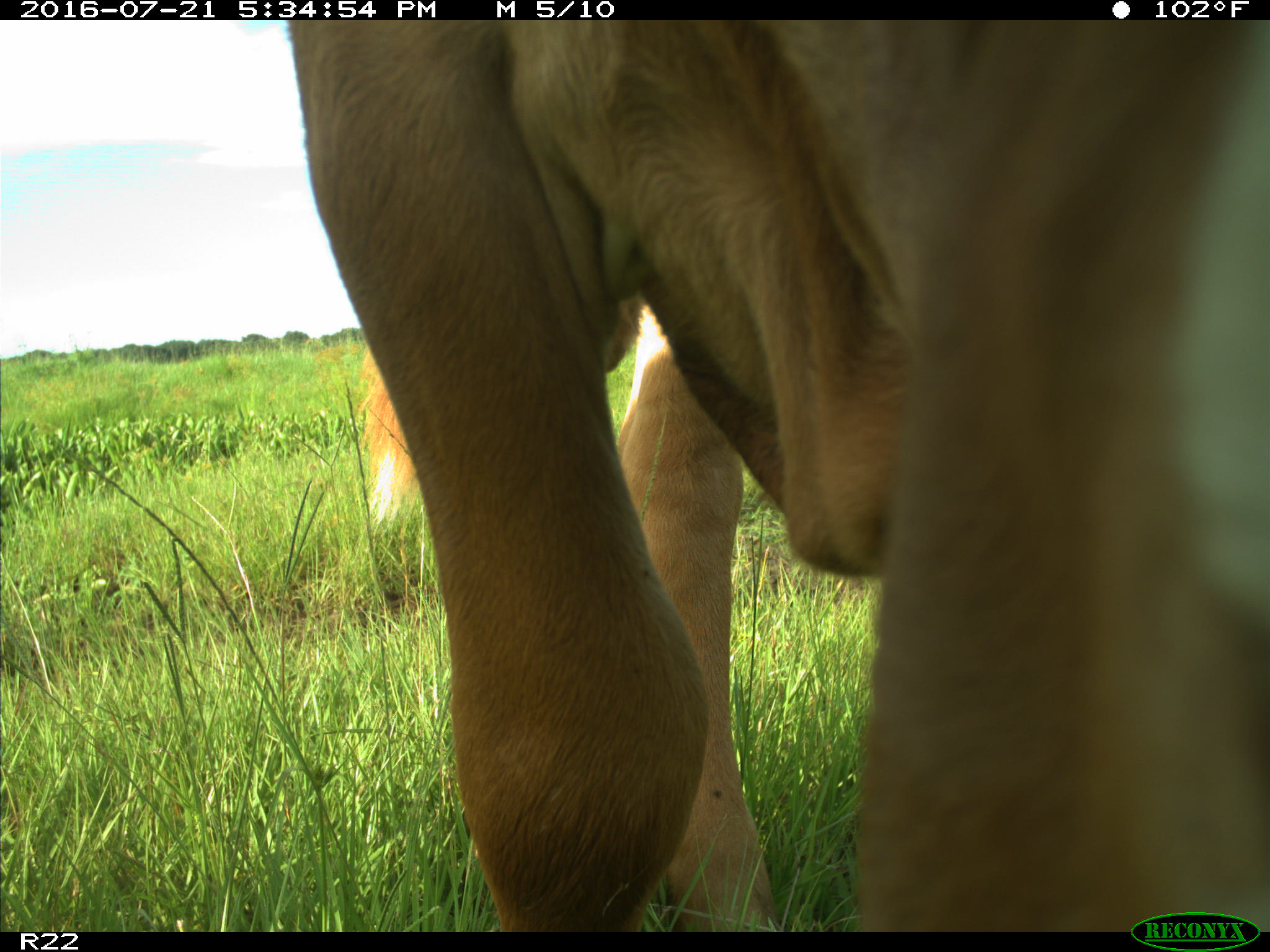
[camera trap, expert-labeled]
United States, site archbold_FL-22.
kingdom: Animalia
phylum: Chordata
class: Mammalia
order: Artiodactyla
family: Bovidae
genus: Bos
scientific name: Bos taurus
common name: domestic cow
Bos taurus (domestic cow).